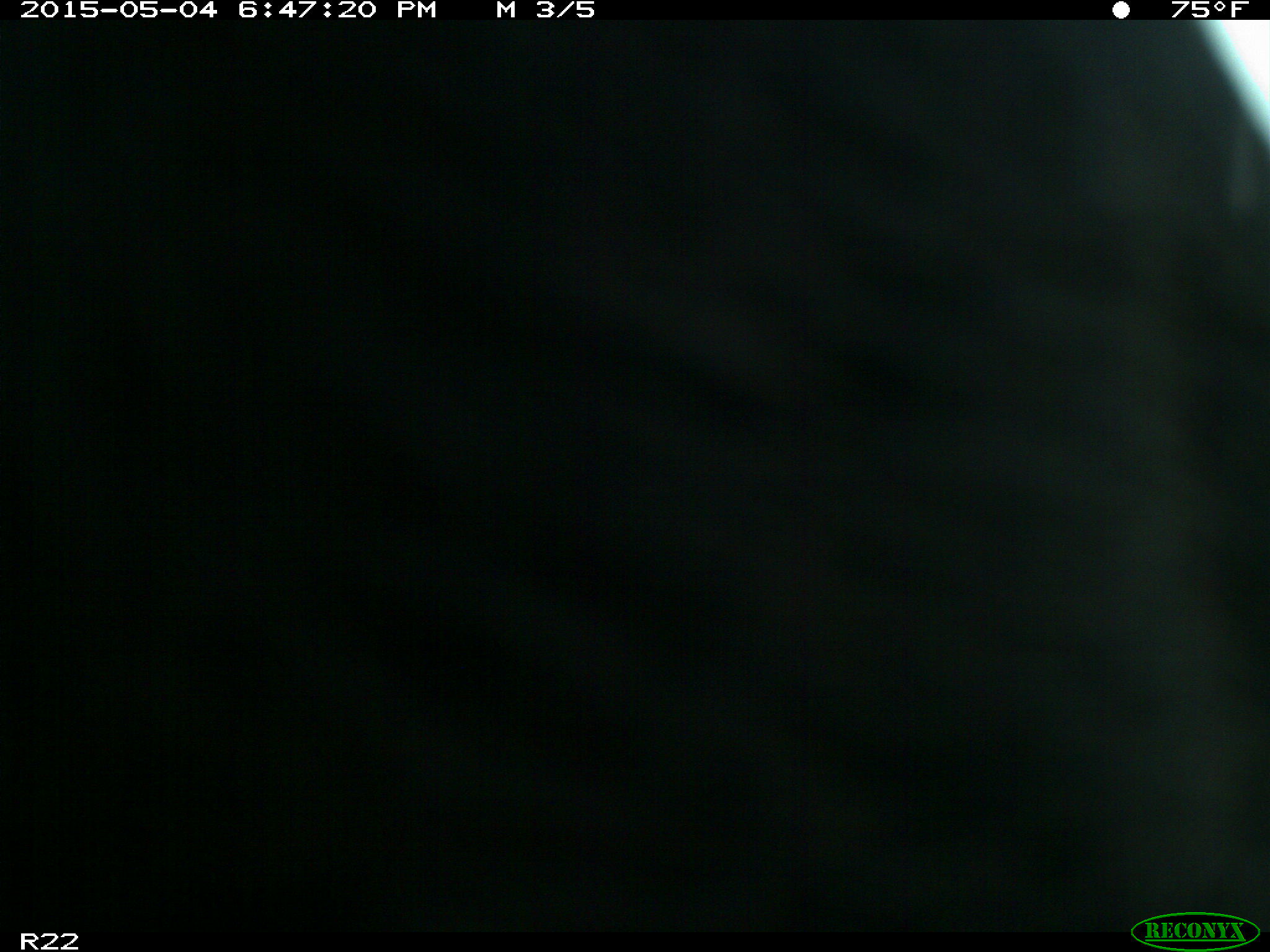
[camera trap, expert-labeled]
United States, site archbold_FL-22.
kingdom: Animalia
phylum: Chordata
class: Mammalia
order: Artiodactyla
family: Bovidae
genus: Bos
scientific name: Bos taurus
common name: domestic cow